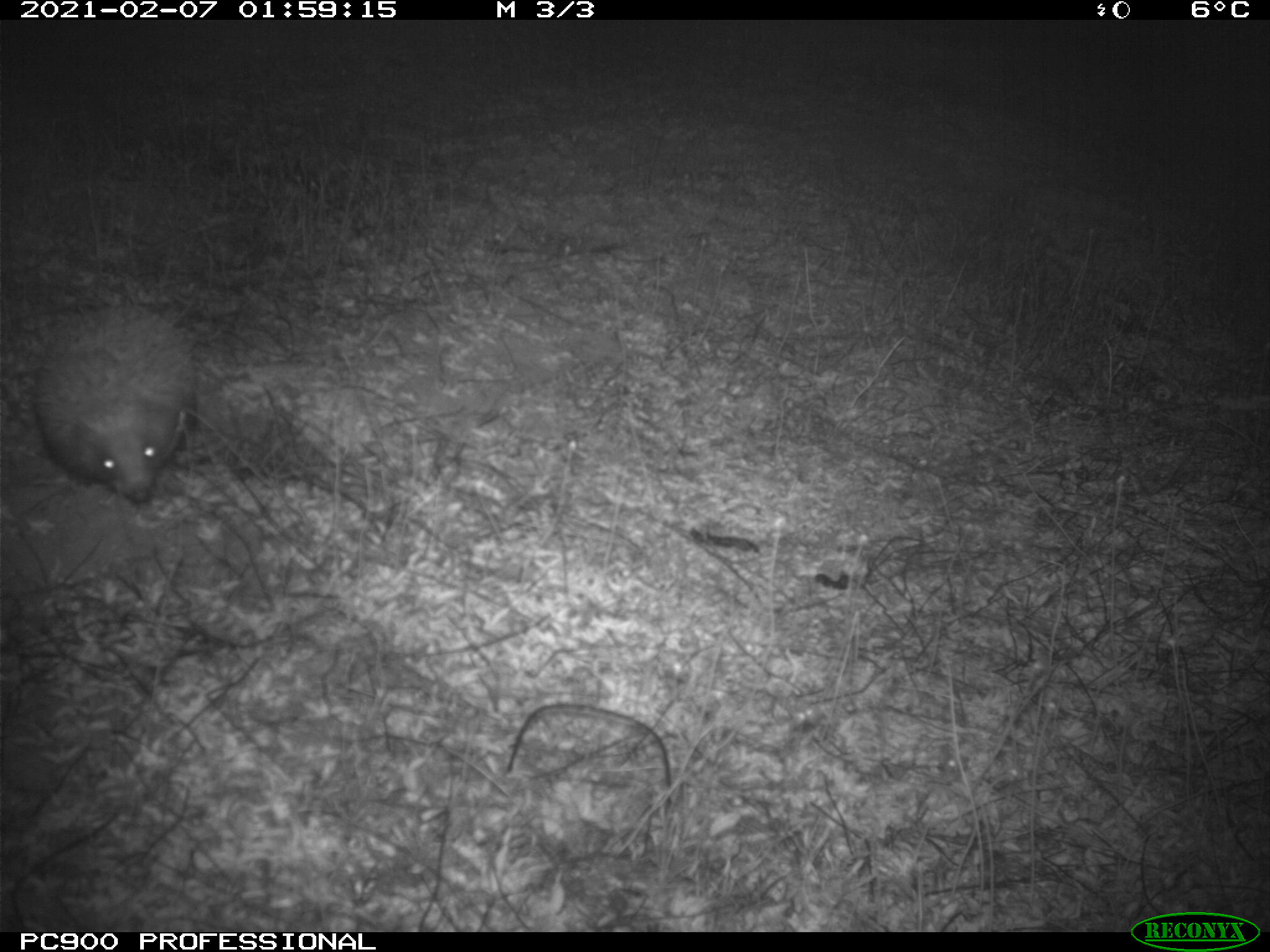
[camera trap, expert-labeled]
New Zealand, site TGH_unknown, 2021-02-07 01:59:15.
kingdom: Animalia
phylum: Chordata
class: Mammalia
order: Eulipotyphla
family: Erinaceidae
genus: Erinaceus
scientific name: Erinaceus europaeus europaeus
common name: european hedgehog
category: hedgehog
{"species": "hedgehog (european hedgehog) (Erinaceus europaeus europaeus)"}